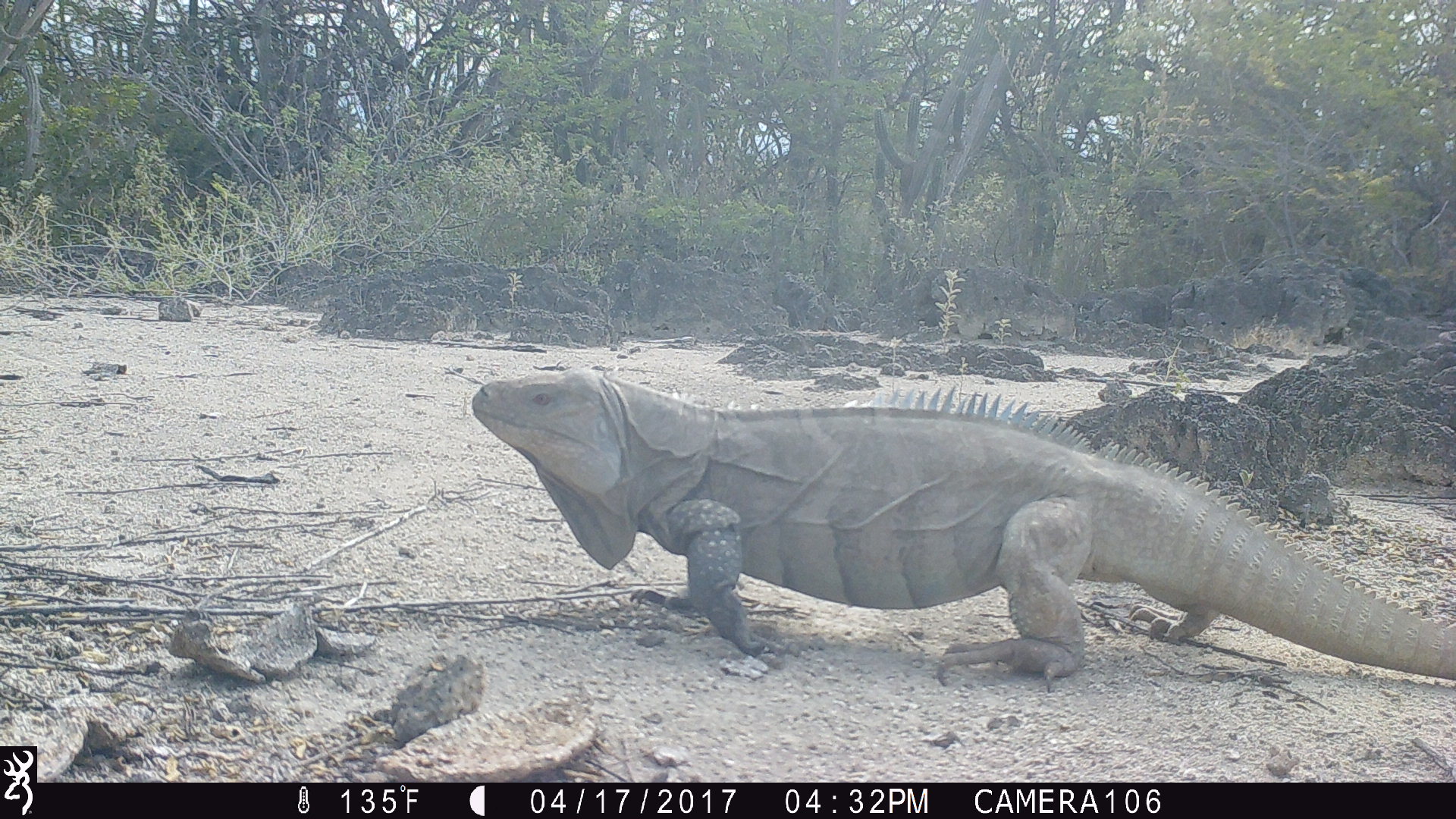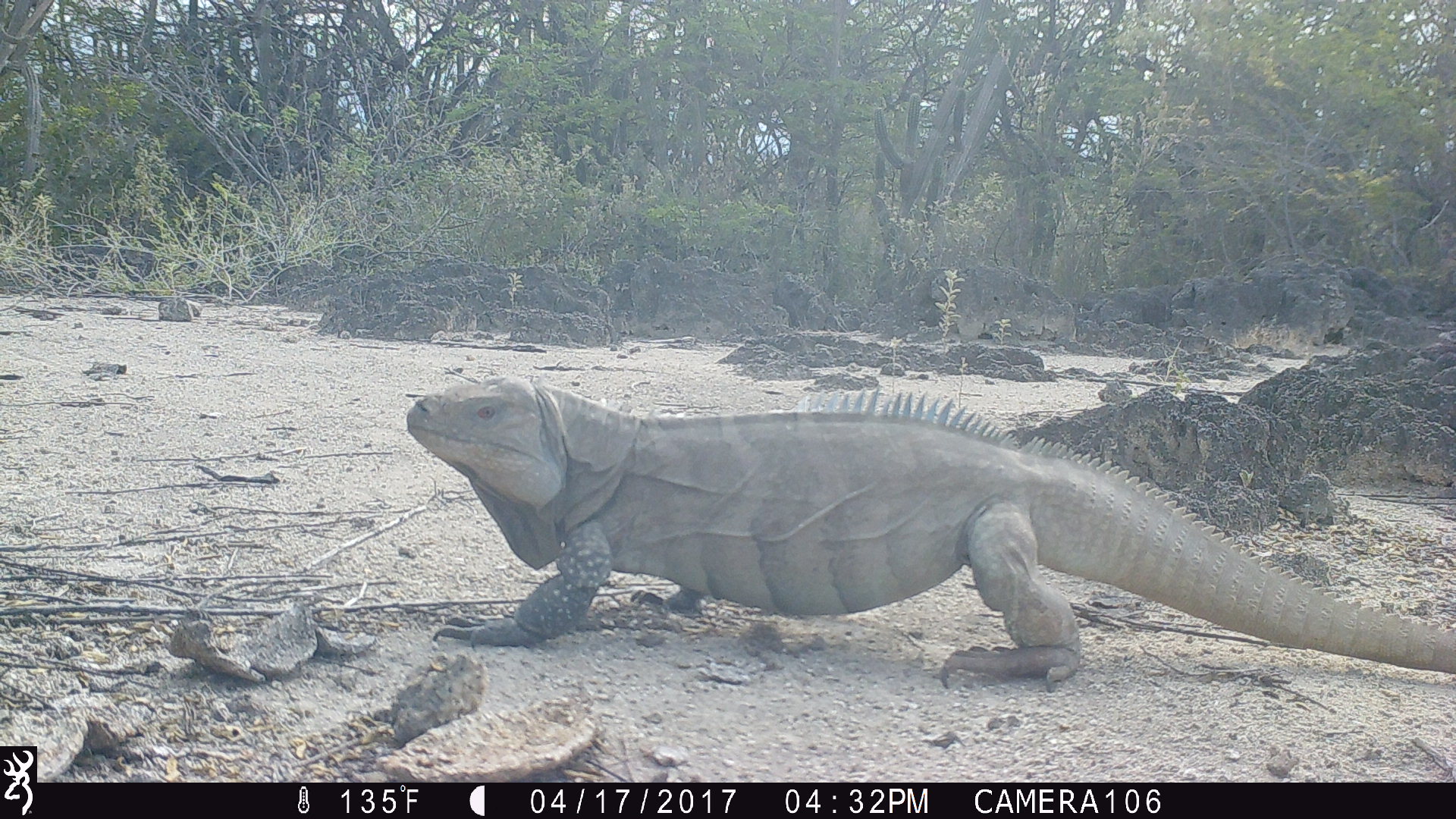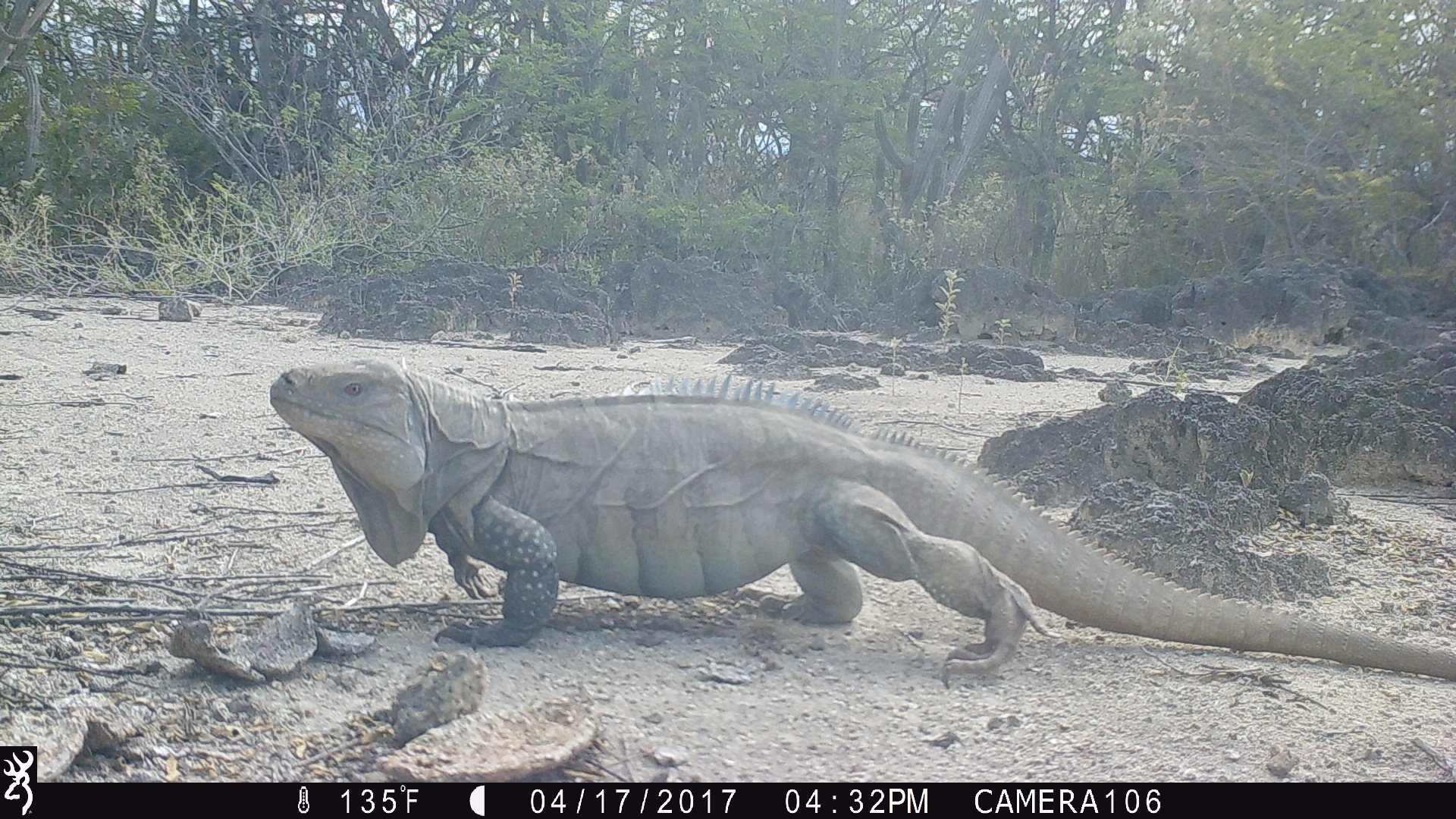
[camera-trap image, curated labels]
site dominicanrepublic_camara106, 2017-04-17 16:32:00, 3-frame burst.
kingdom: Animalia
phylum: Chordata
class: Reptilia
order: Squamata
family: Iguanidae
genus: Iguana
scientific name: Iguana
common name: typical iguanas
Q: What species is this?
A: Iguana (typical iguanas).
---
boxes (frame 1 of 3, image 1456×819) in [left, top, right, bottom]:
iguana: [466, 366, 1451, 687]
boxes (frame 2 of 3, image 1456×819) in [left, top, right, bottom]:
iguana: [404, 368, 1438, 694]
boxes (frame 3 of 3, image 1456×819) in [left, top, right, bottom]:
iguana: [267, 354, 1433, 689]